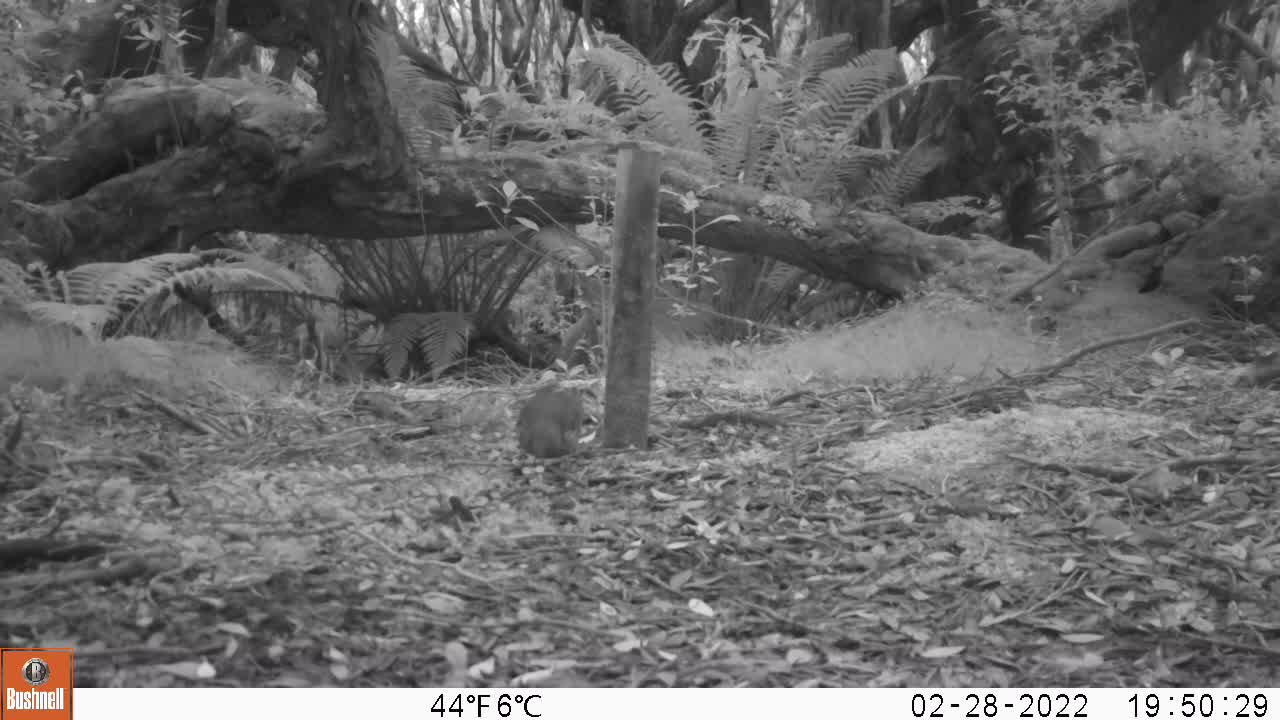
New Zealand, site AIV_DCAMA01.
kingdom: Animalia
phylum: Chordata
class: Aves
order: Passeriformes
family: Turdidae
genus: Turdus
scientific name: Turdus philomelos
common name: song thrush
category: thrush